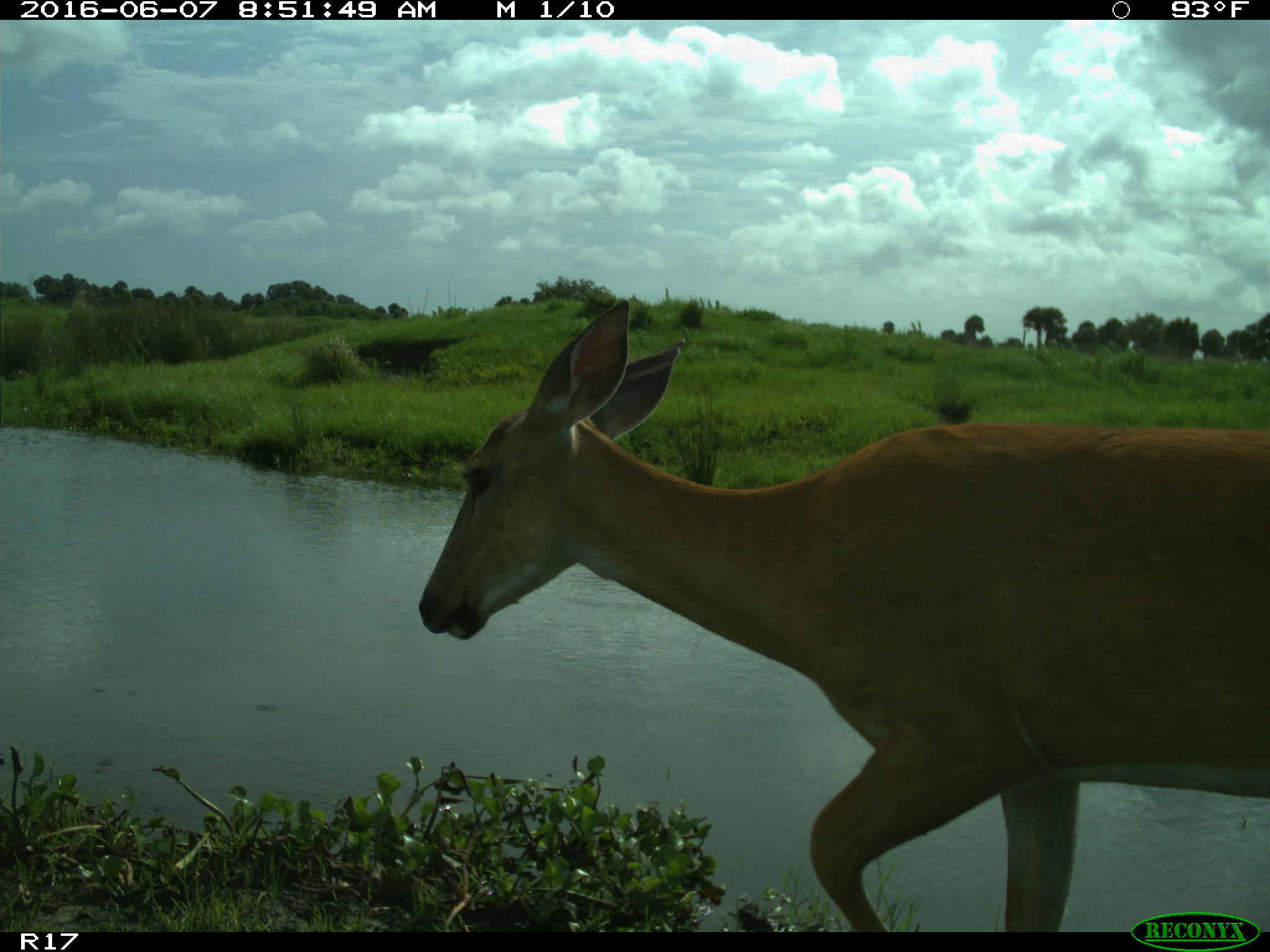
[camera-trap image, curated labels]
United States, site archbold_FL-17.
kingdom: Animalia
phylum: Chordata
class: Mammalia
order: Artiodactyla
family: Cervidae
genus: Odocoileus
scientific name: Odocoileus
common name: deer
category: unidentified deer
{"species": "unidentified deer (deer) (Odocoileus)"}